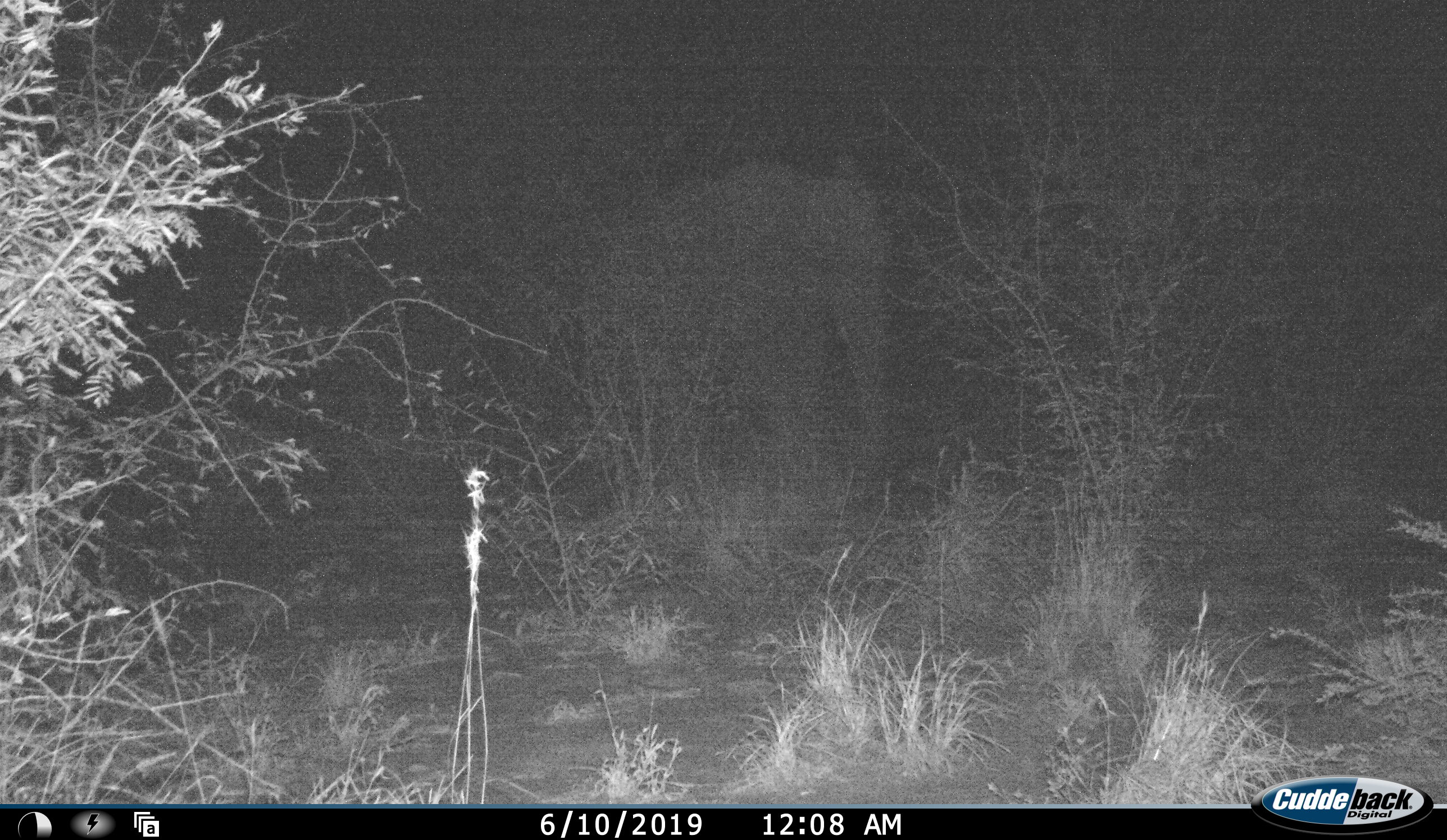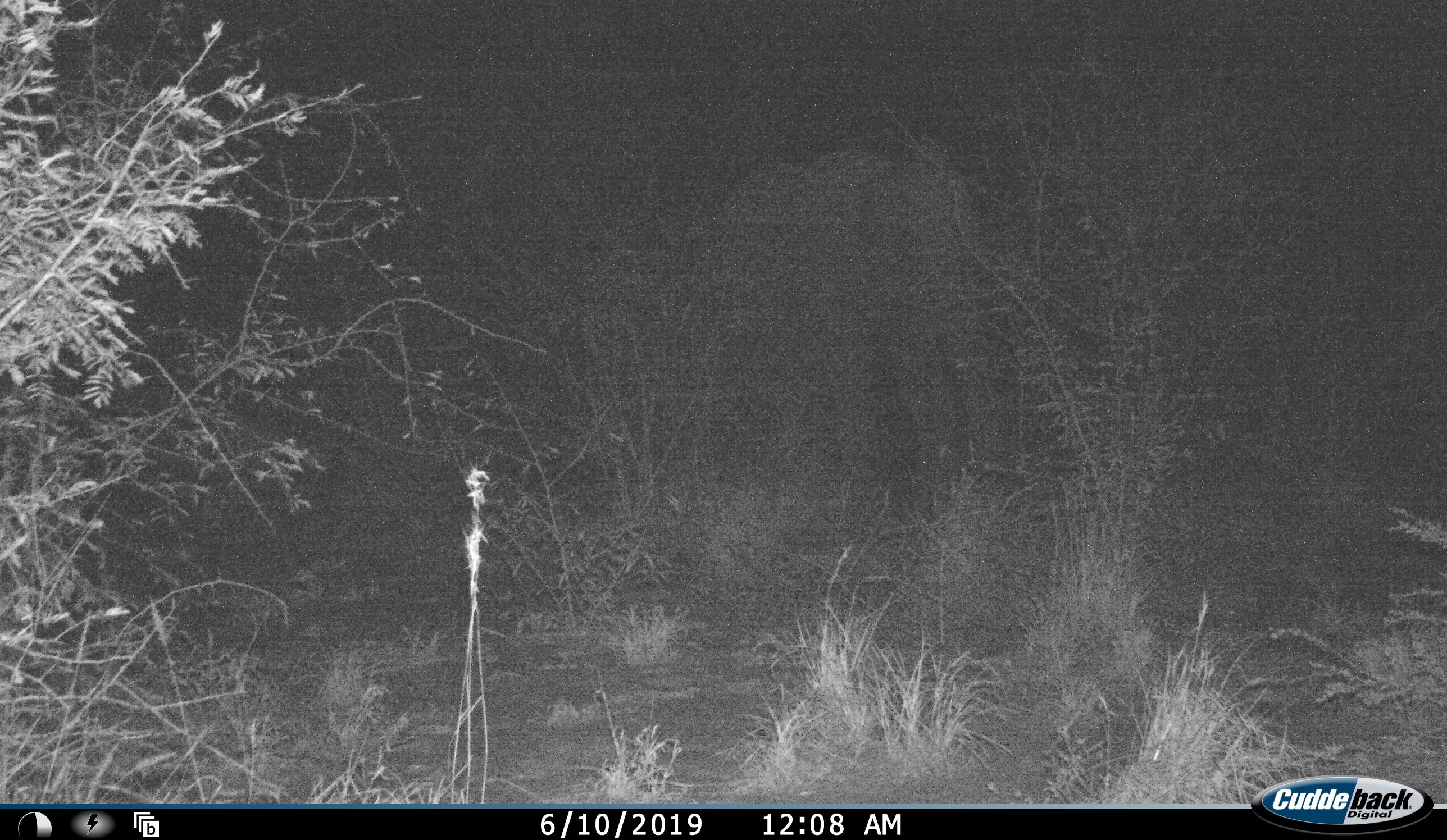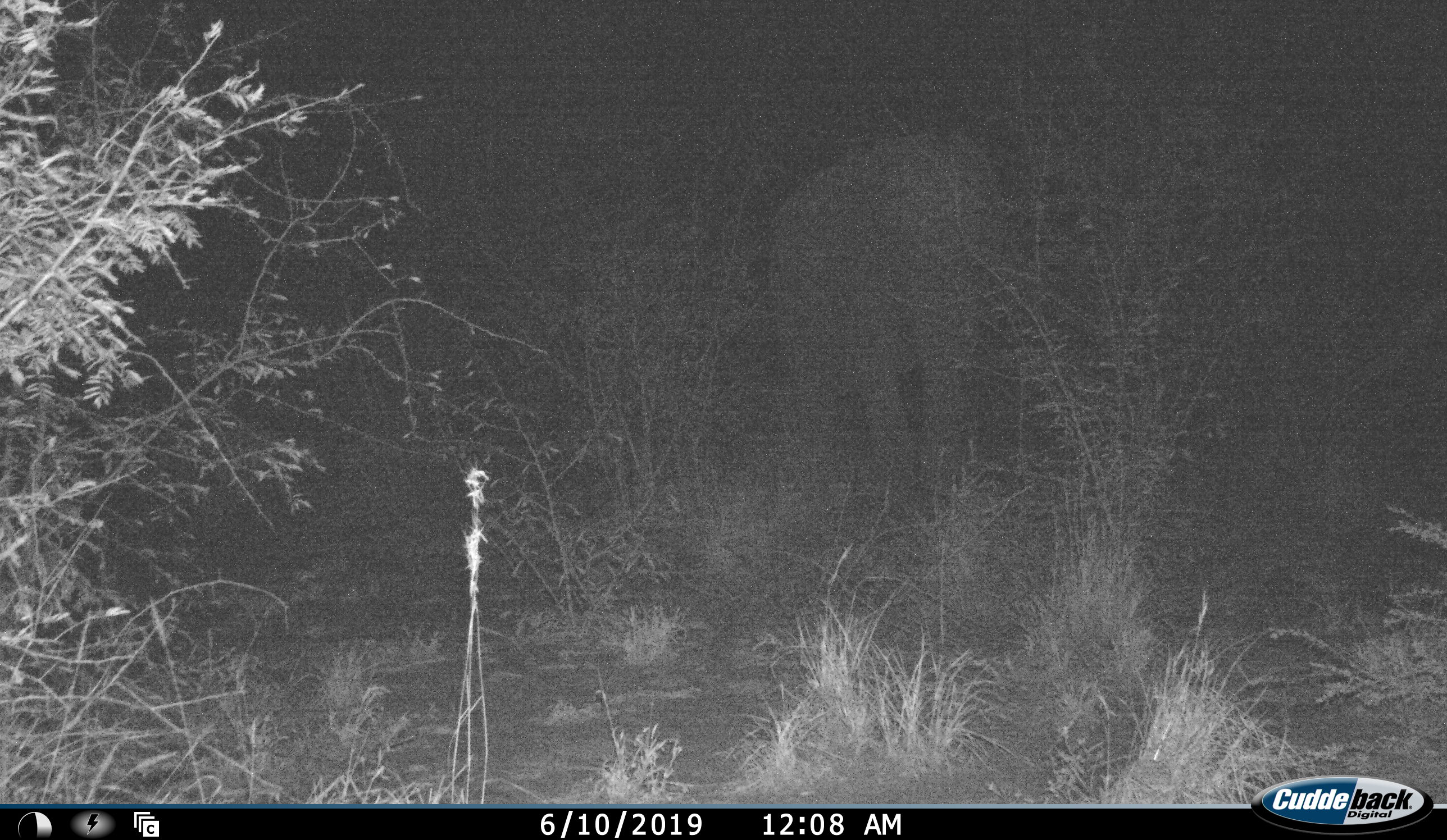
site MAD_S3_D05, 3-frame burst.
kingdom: Animalia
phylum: Chordata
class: Mammalia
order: Proboscidea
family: Elephantidae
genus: Loxodonta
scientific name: Loxodonta africana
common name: african bush elephant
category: elephant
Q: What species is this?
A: Elephant (african bush elephant) (Loxodonta africana).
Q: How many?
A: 1.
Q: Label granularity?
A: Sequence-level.